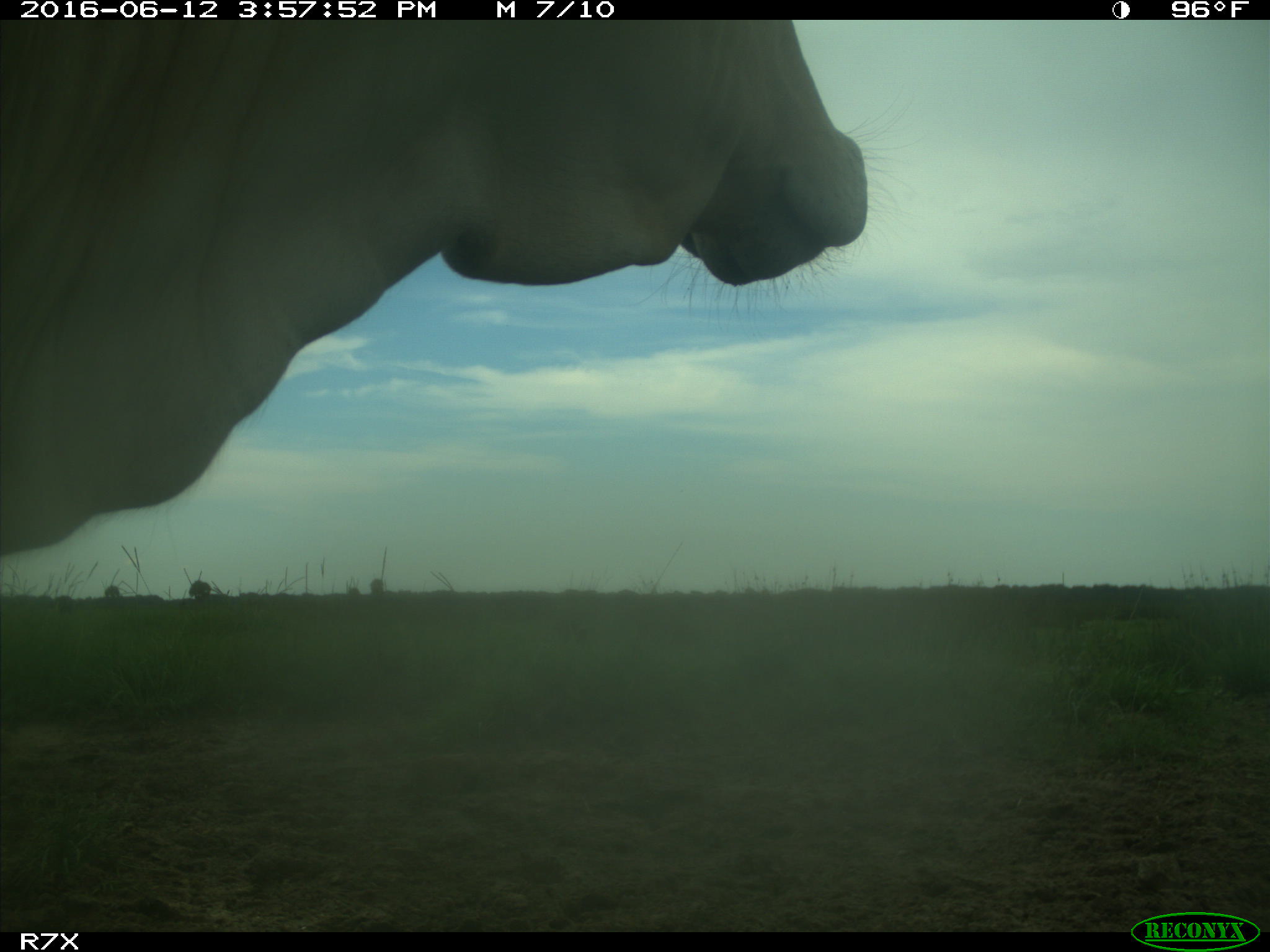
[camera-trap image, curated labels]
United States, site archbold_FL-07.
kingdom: Animalia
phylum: Chordata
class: Mammalia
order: Artiodactyla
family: Bovidae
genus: Bos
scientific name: Bos taurus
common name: domestic cow